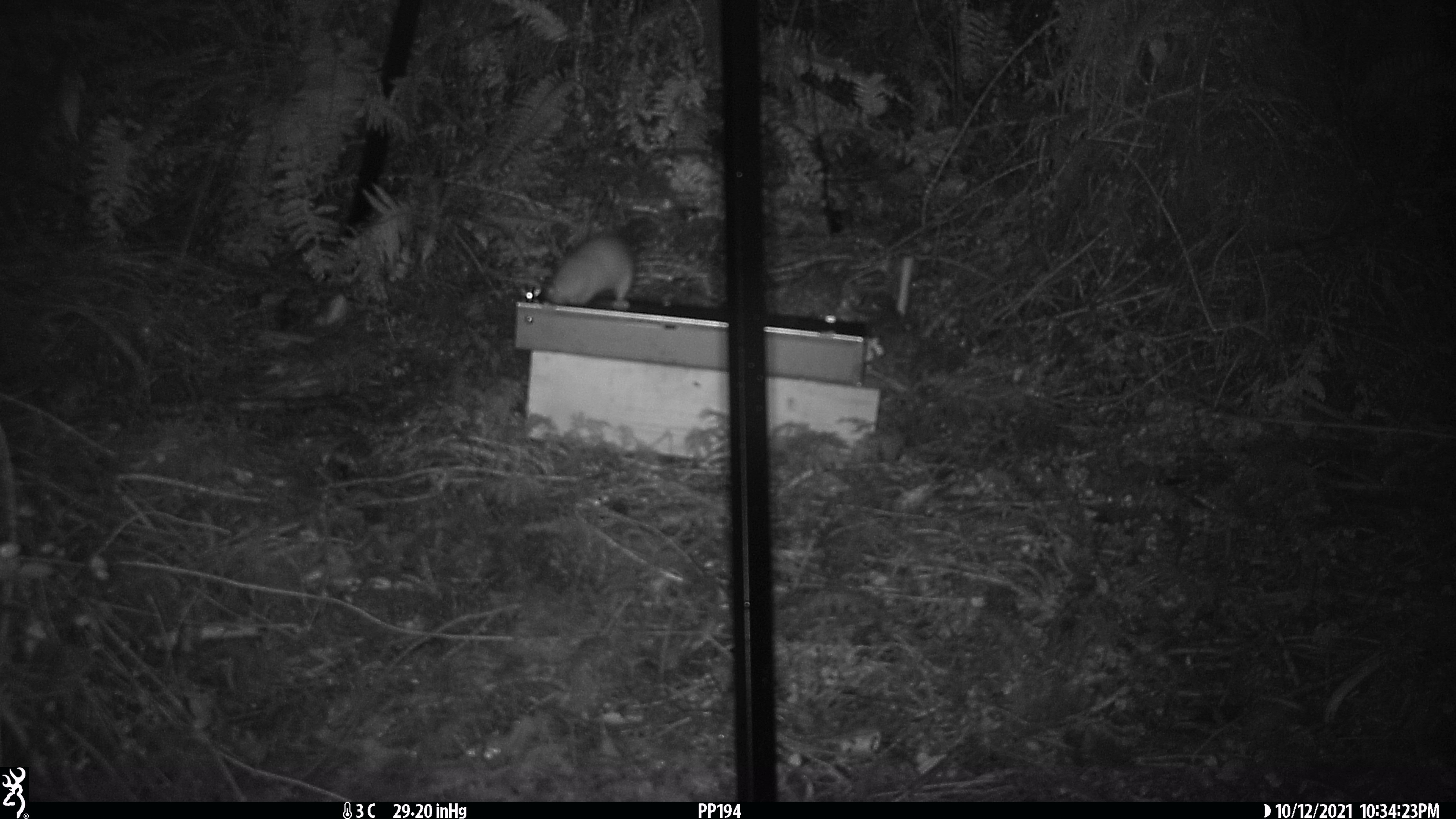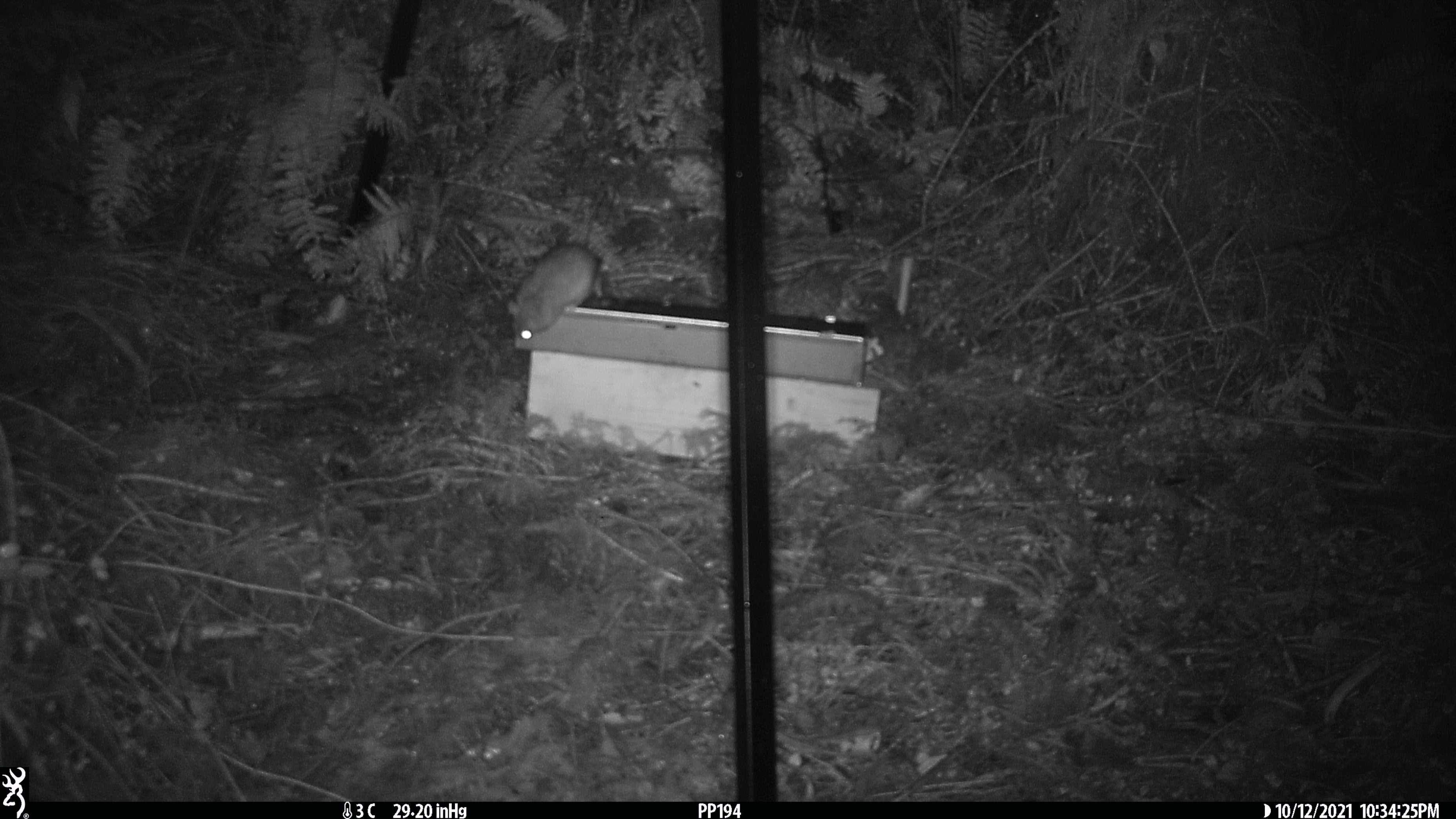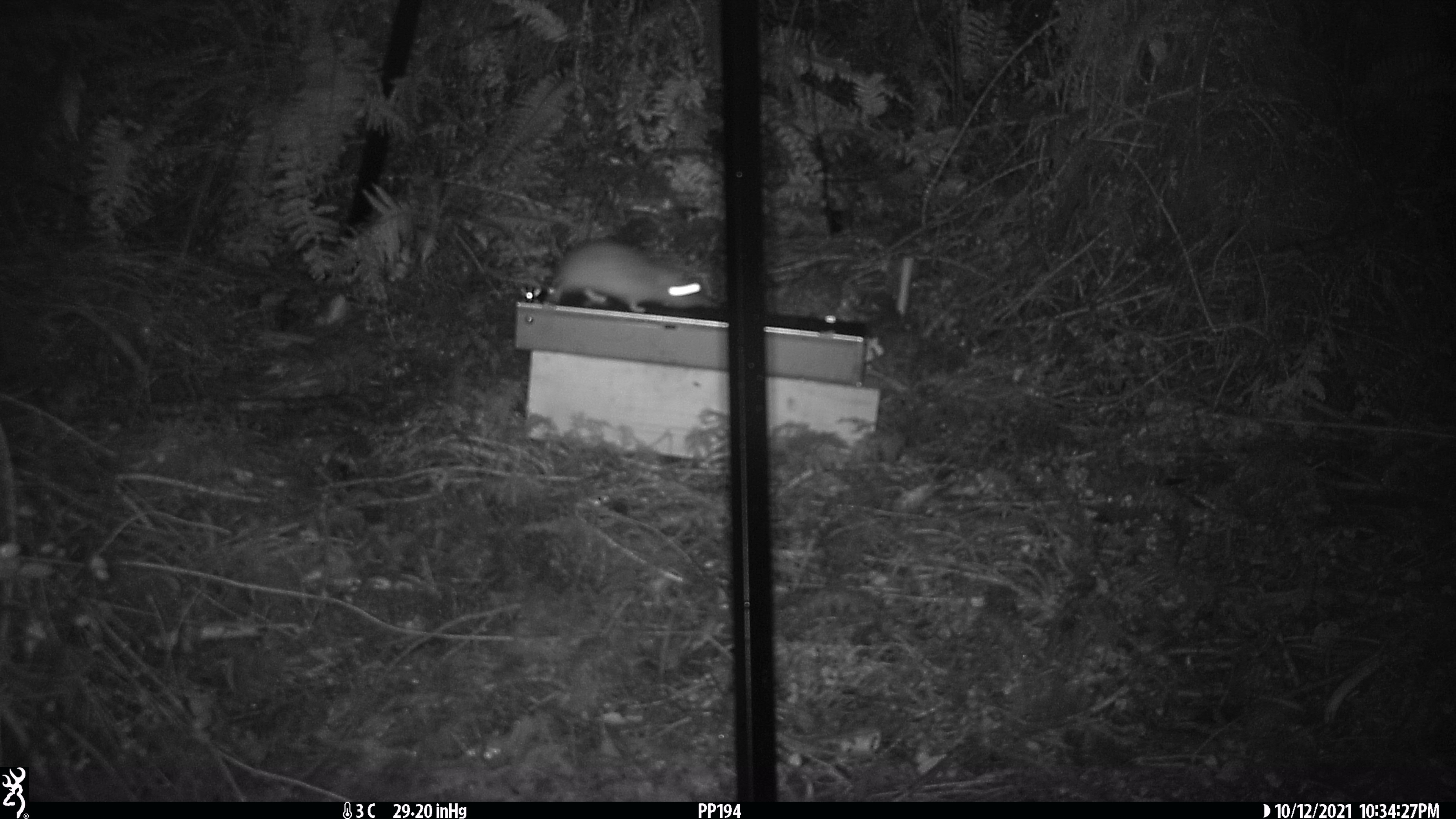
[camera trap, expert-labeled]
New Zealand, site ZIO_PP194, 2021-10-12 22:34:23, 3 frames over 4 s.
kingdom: Animalia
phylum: Chordata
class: Mammalia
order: Rodentia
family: Muridae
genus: Rattus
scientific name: Rattus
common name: rat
Rat (Rattus).